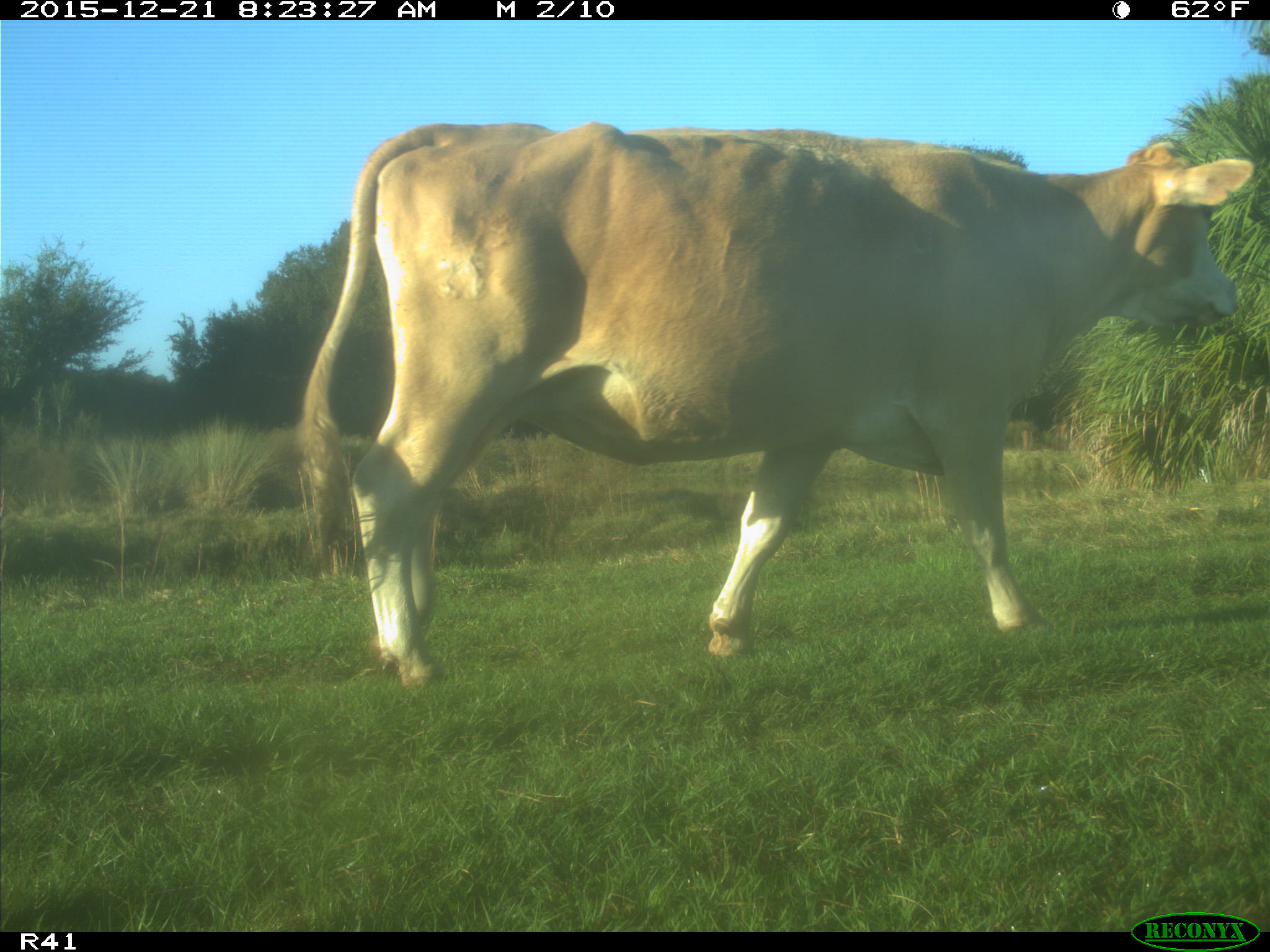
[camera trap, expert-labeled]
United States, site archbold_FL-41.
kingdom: Animalia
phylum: Chordata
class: Mammalia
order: Artiodactyla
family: Bovidae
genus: Bos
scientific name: Bos taurus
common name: domestic cow